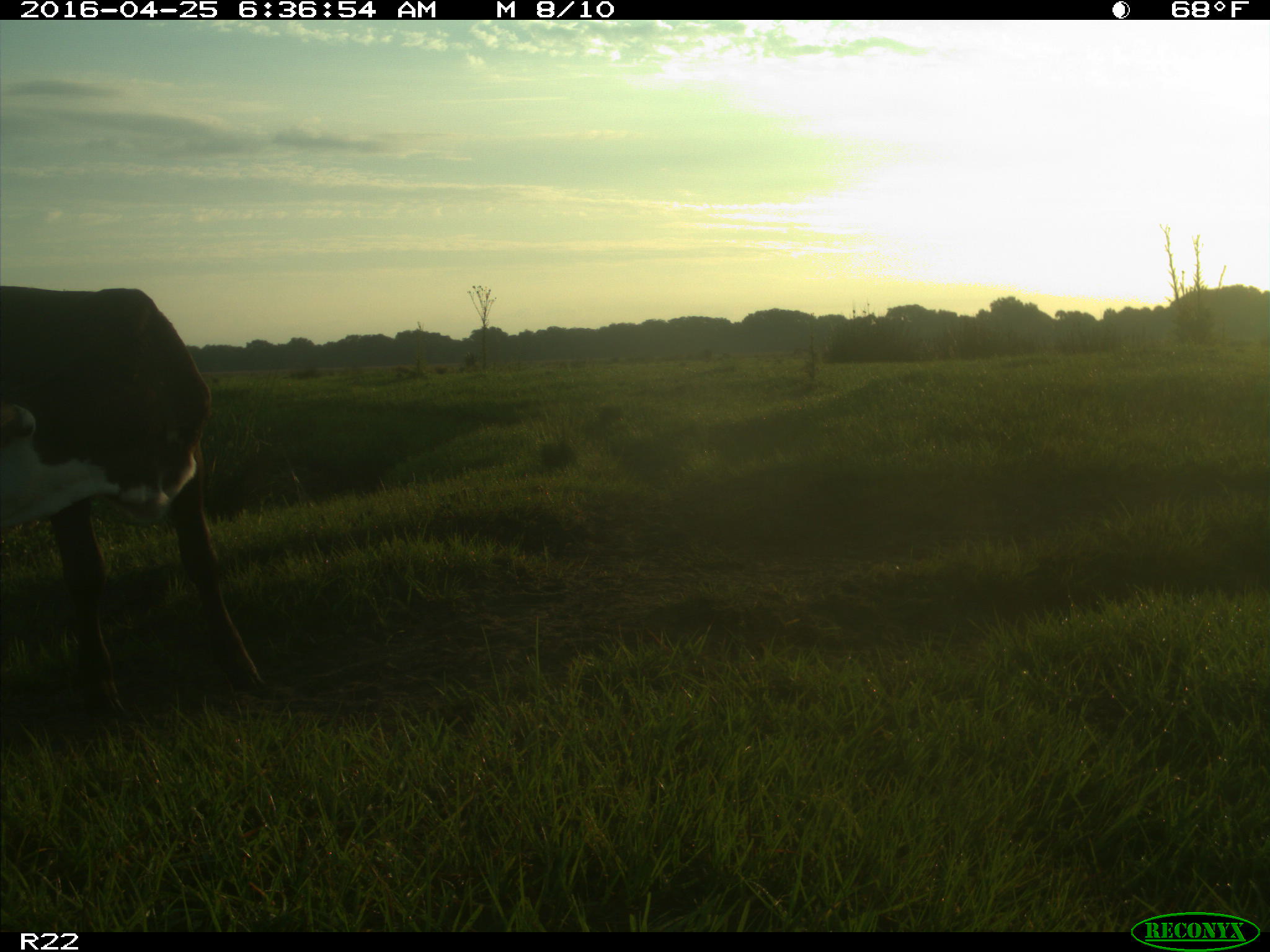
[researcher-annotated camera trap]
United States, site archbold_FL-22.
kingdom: Animalia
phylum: Chordata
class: Mammalia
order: Artiodactyla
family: Bovidae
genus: Bos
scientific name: Bos taurus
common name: domestic cow